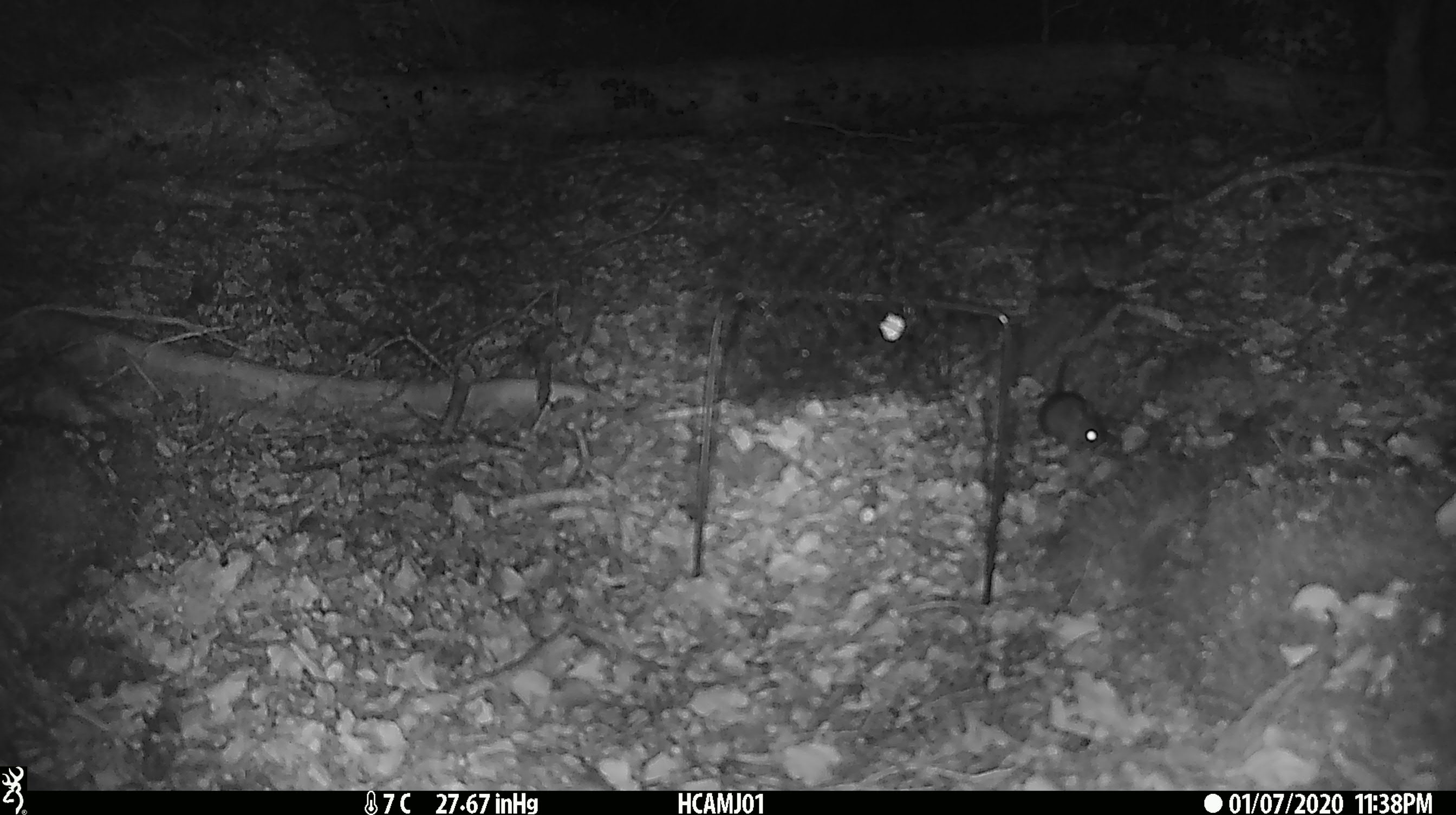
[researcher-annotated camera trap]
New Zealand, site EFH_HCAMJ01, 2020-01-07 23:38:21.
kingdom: Animalia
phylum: Chordata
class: Mammalia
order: Rodentia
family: Muridae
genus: Mus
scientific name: Mus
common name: mouse